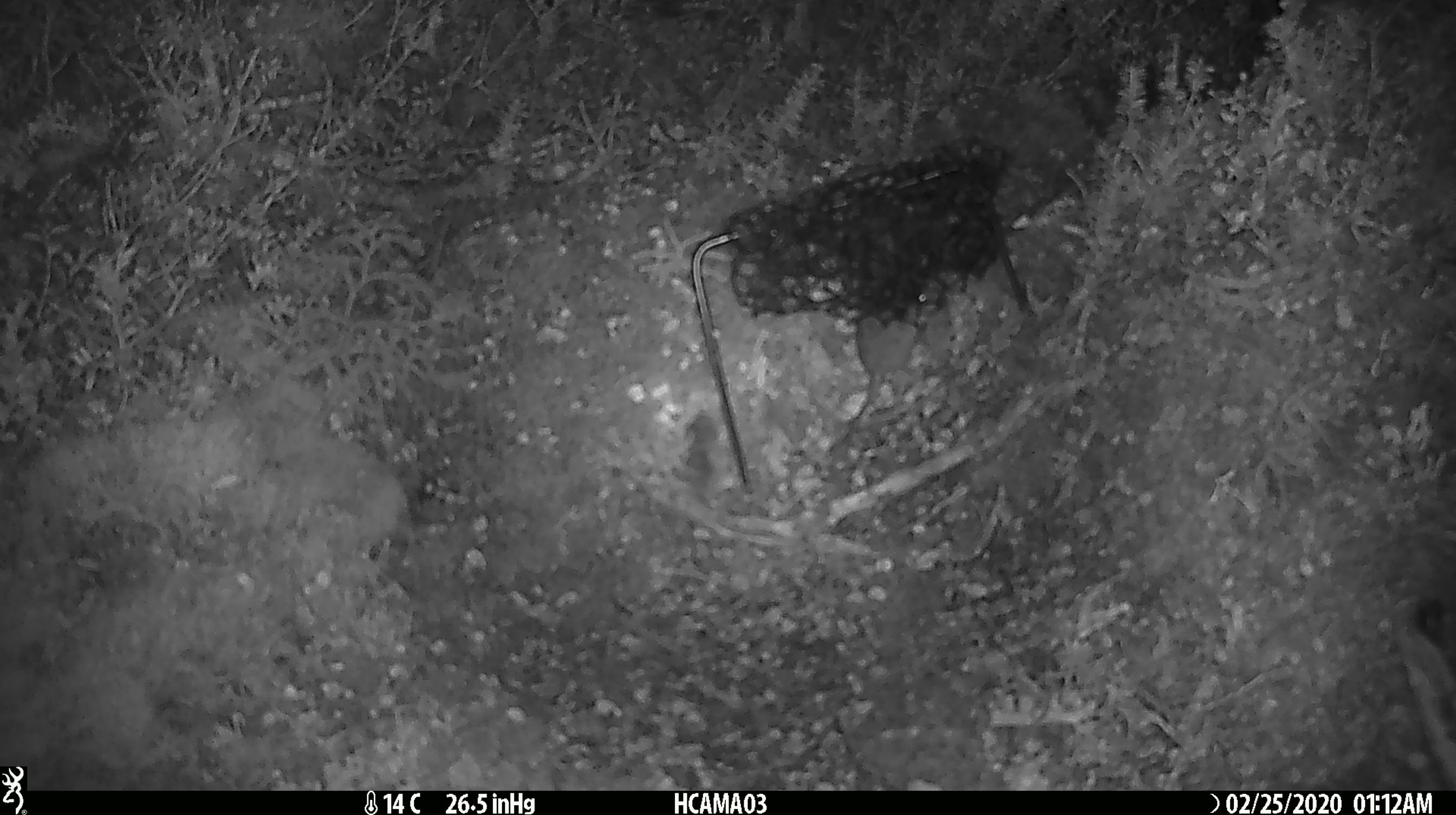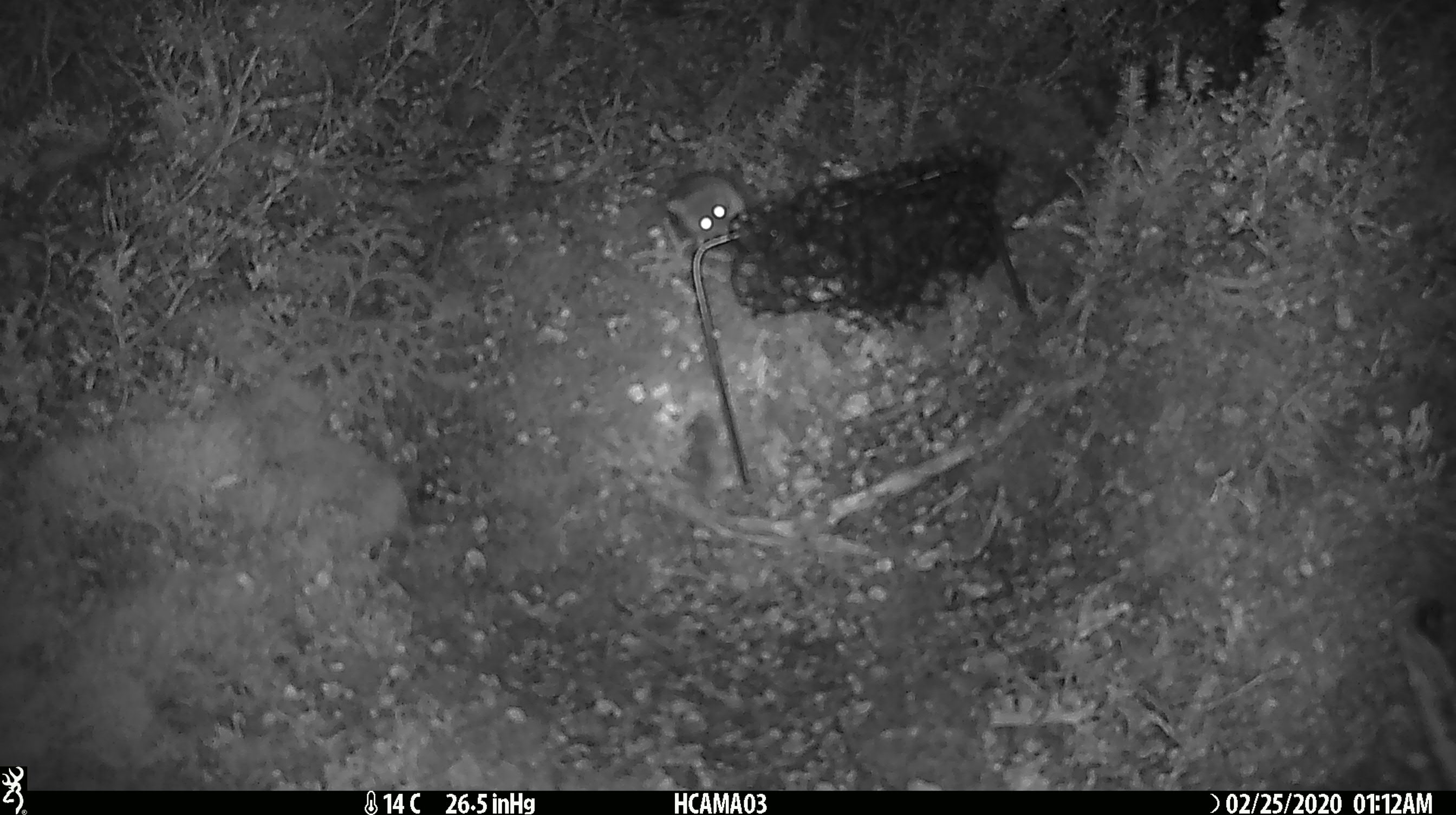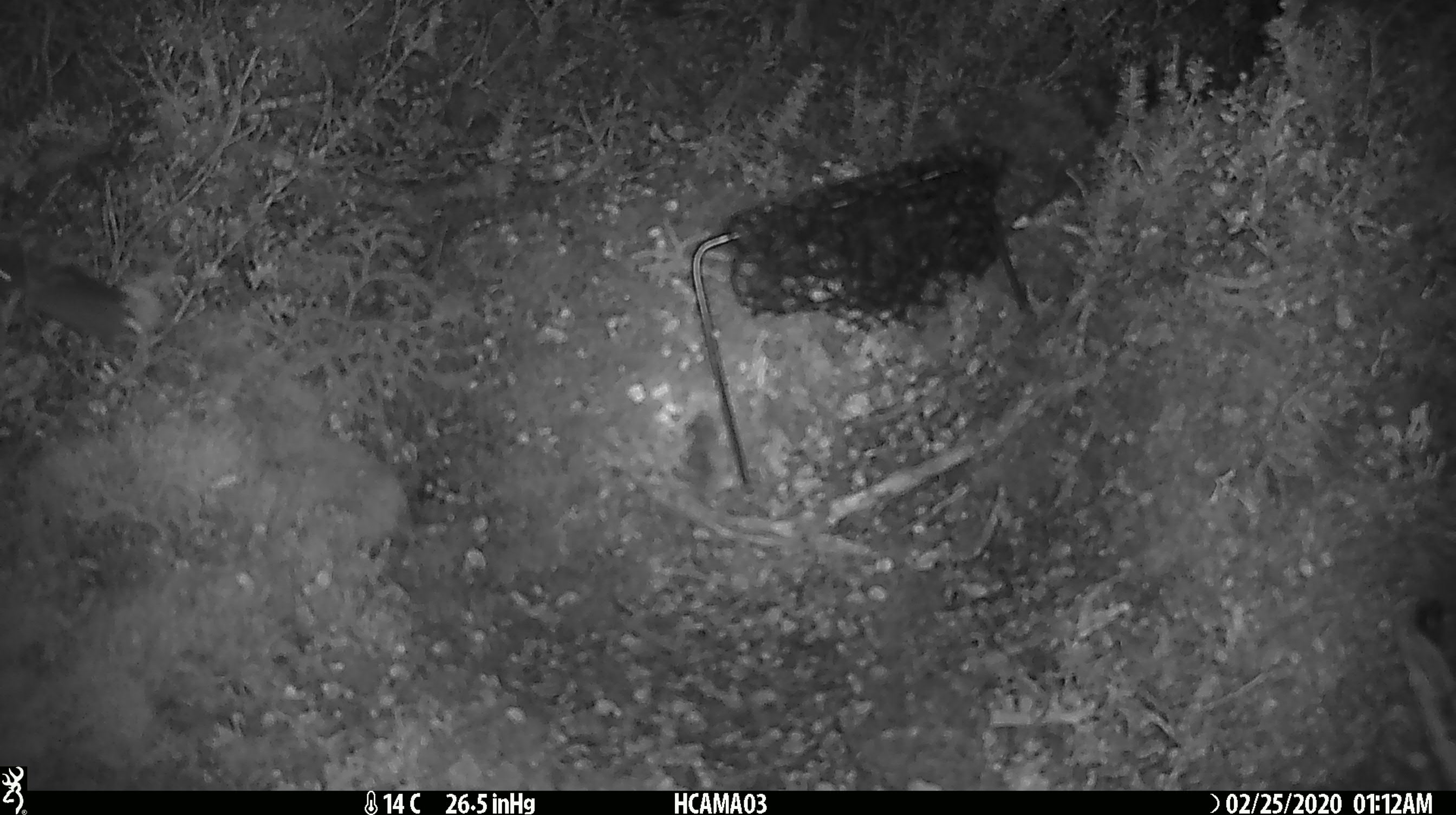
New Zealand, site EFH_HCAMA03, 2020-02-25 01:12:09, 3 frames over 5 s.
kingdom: Animalia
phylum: Chordata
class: Mammalia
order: Rodentia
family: Muridae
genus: Mus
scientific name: Mus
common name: mouse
Mouse (Mus).